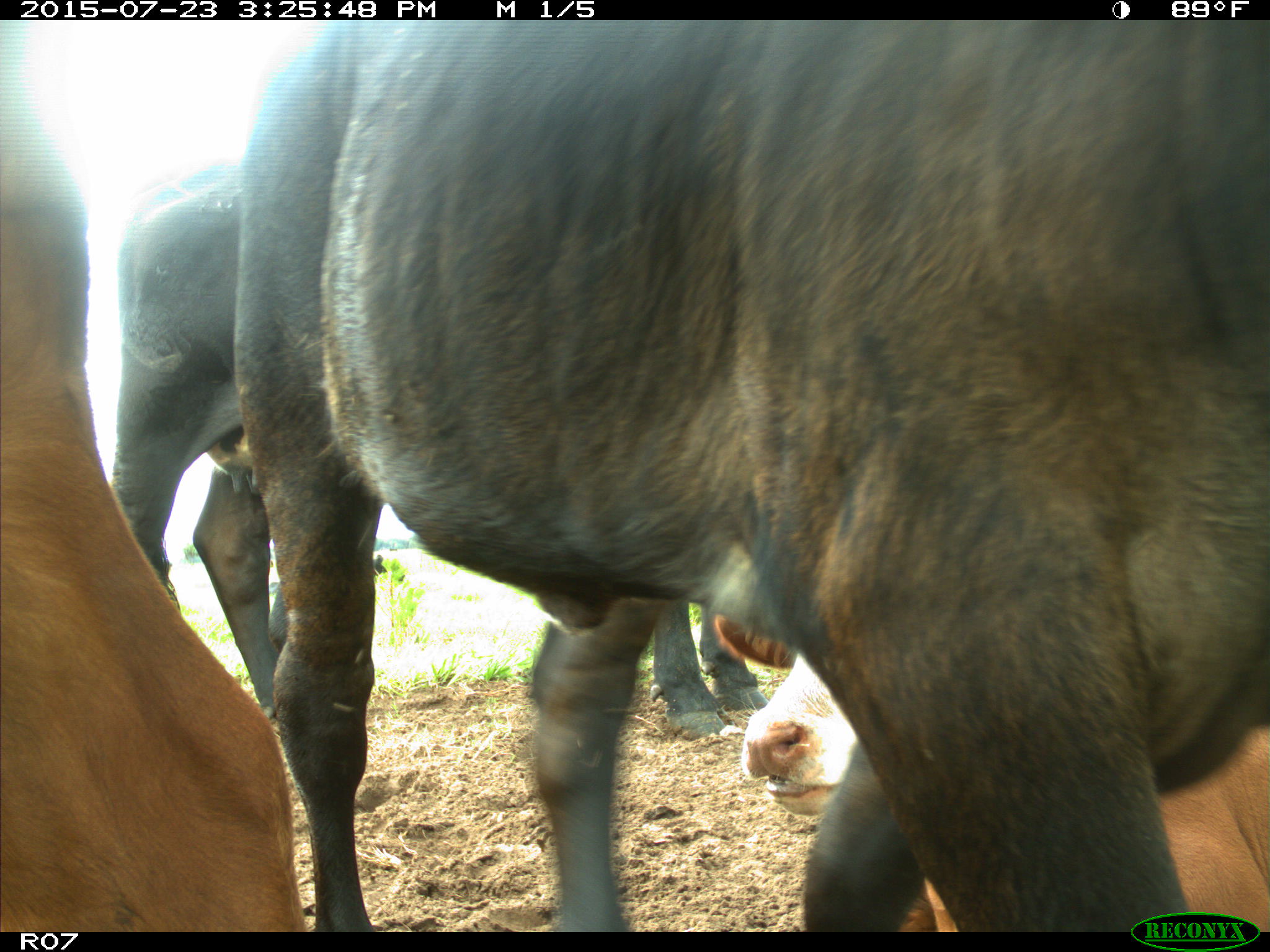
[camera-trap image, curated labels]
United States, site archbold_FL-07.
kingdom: Animalia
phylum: Chordata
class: Mammalia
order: Artiodactyla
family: Bovidae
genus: Bos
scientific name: Bos taurus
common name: domestic cow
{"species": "Bos taurus (domestic cow)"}